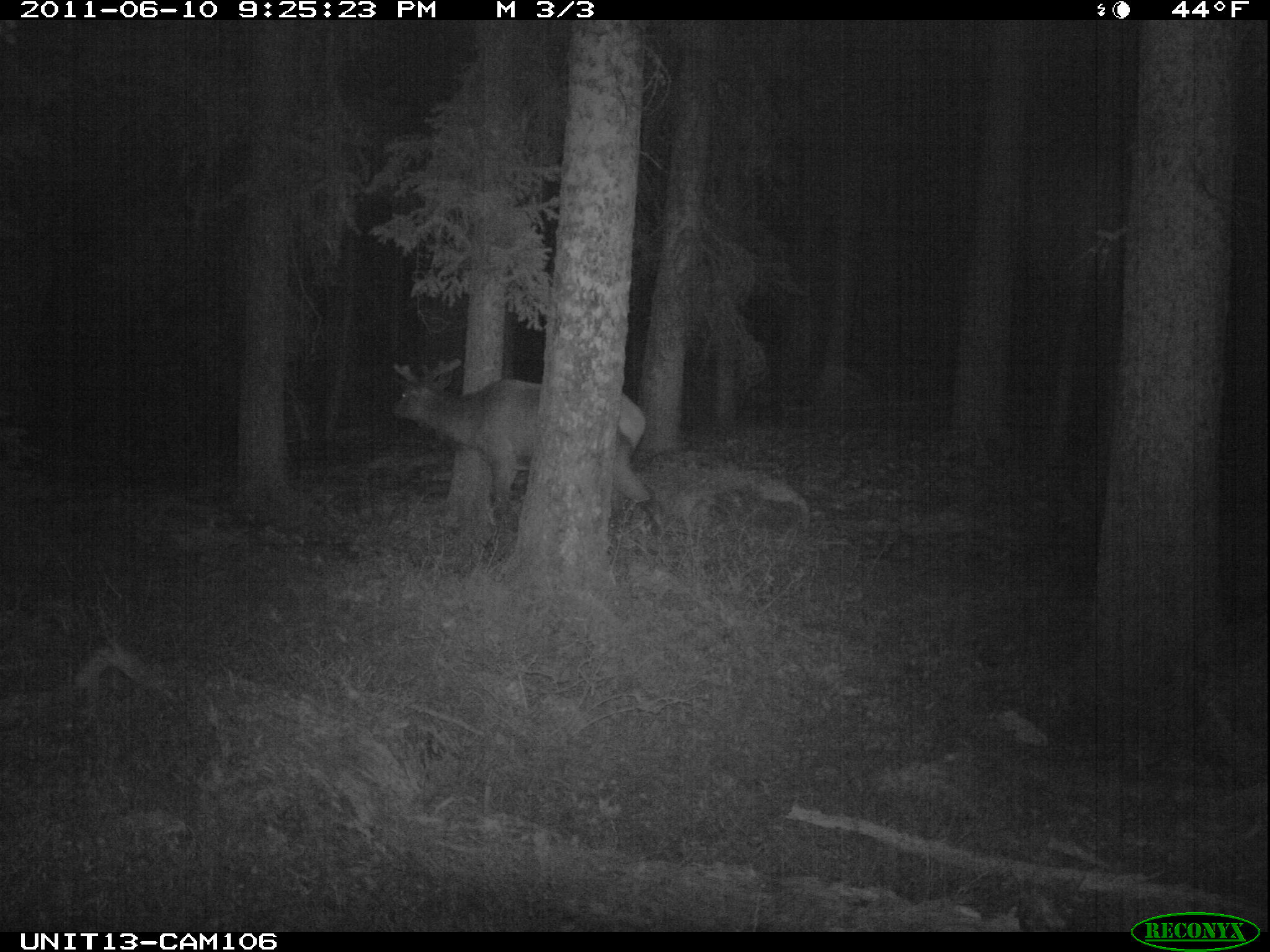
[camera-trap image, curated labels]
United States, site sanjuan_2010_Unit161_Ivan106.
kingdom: Animalia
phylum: Chordata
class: Mammalia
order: Artiodactyla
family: Cervidae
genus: Cervus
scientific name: Cervus elaphus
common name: red deer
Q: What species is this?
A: Cervus elaphus (red deer).